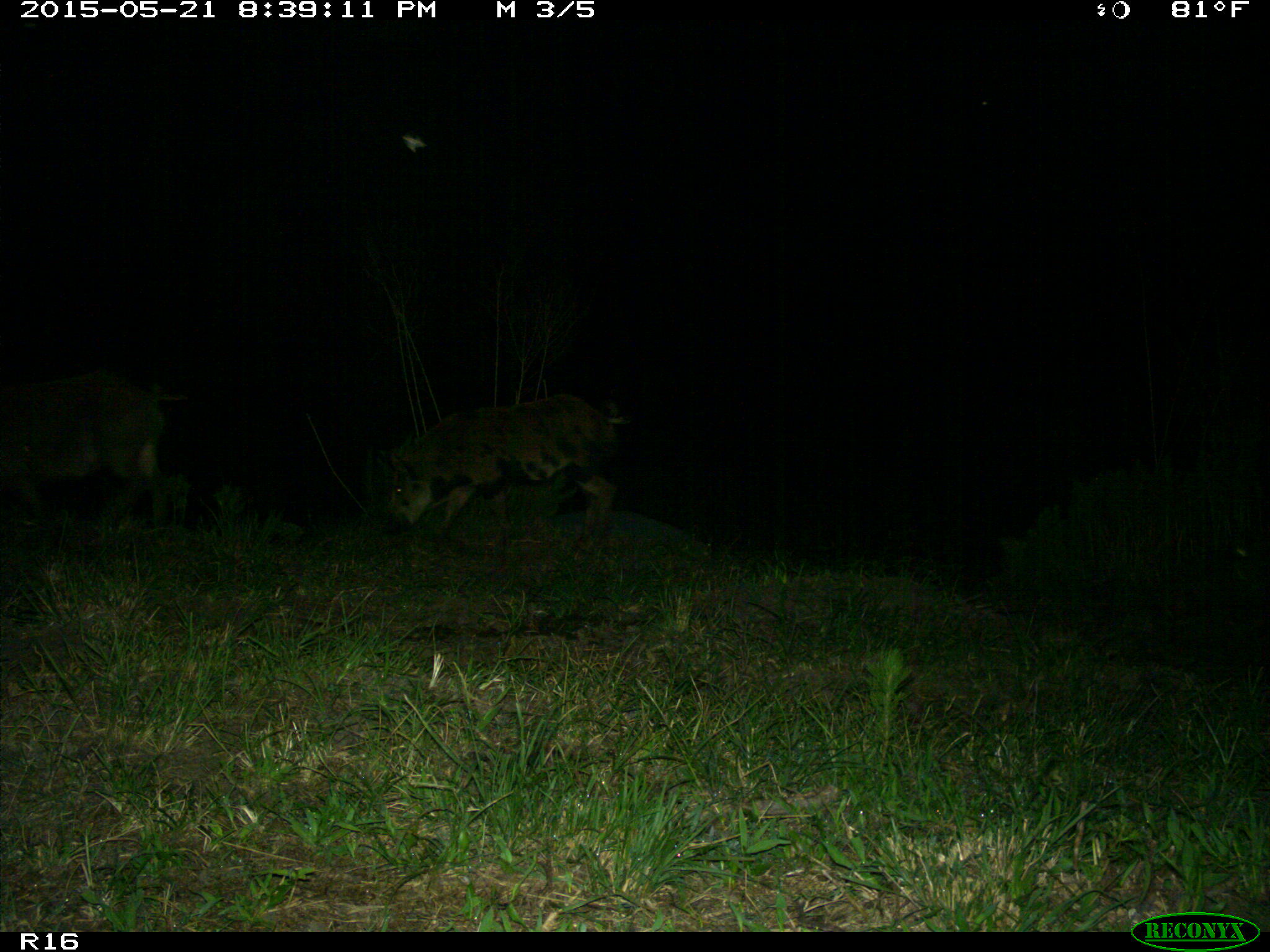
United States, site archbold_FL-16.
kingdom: Animalia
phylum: Chordata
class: Mammalia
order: Artiodactyla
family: Suidae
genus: Sus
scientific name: Sus scrofa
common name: wild boar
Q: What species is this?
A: Sus scrofa (wild boar).